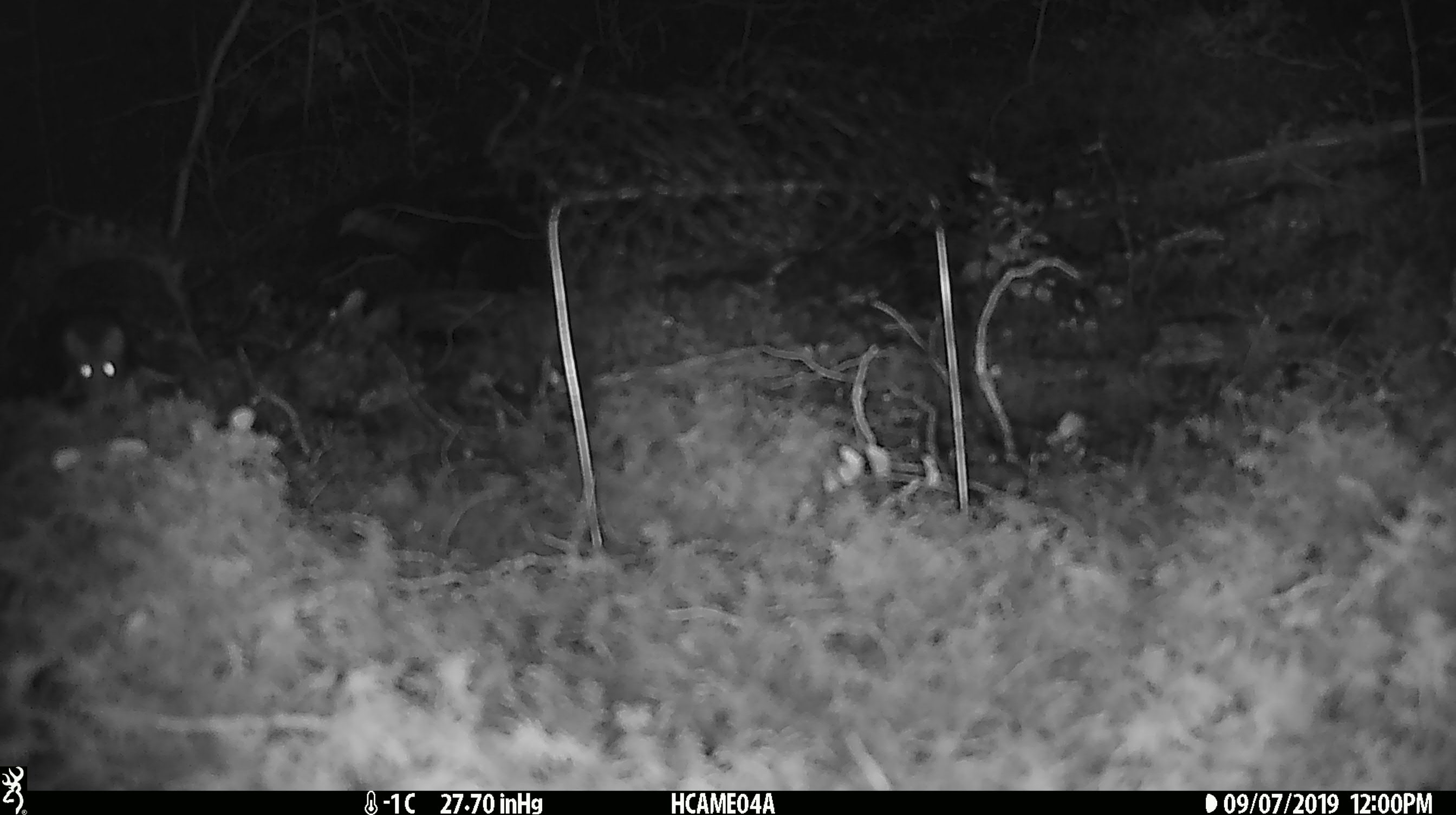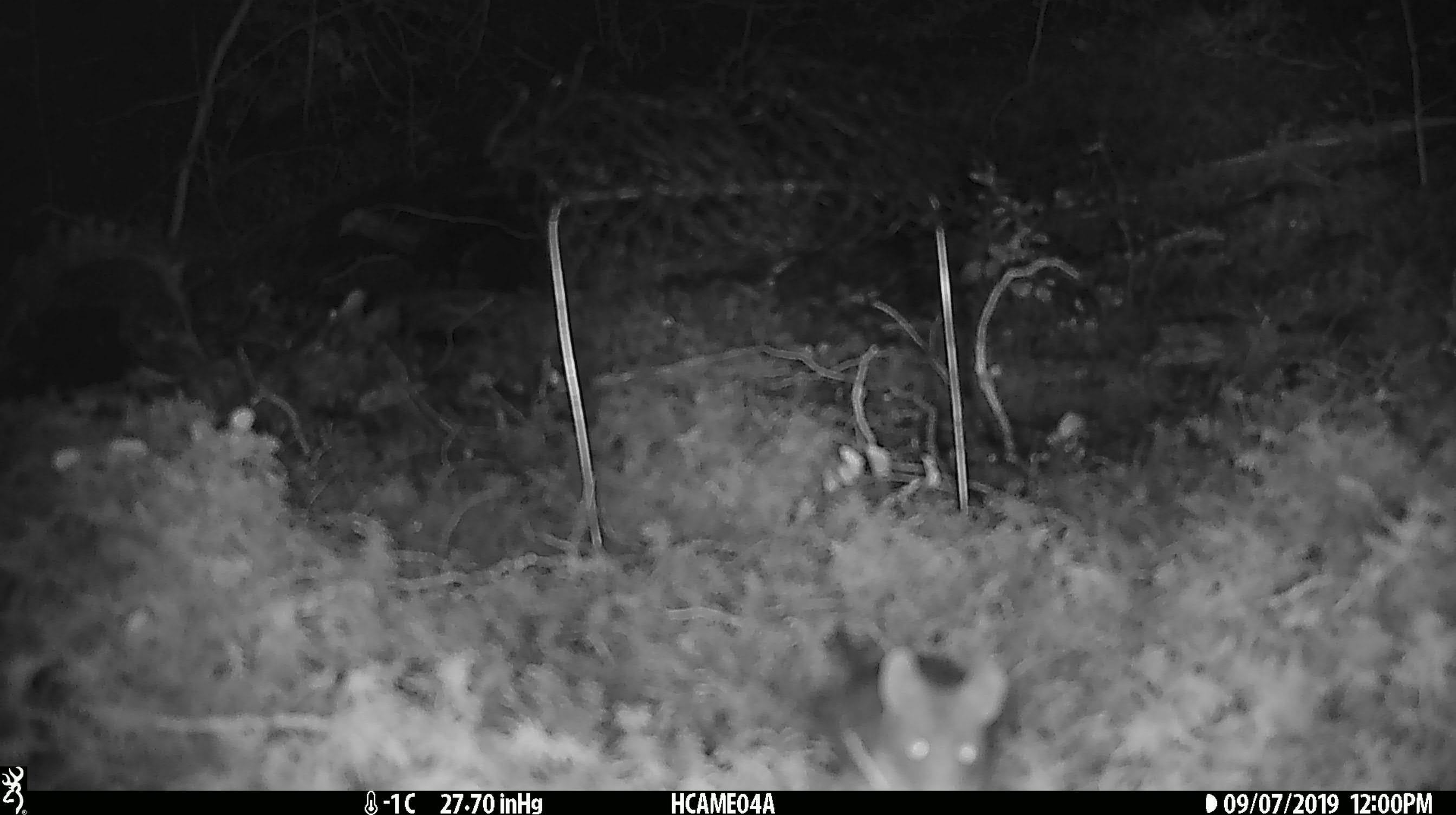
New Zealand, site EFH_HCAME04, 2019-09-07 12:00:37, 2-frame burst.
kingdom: Animalia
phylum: Chordata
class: Mammalia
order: Rodentia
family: Muridae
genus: Mus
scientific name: Mus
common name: mouse